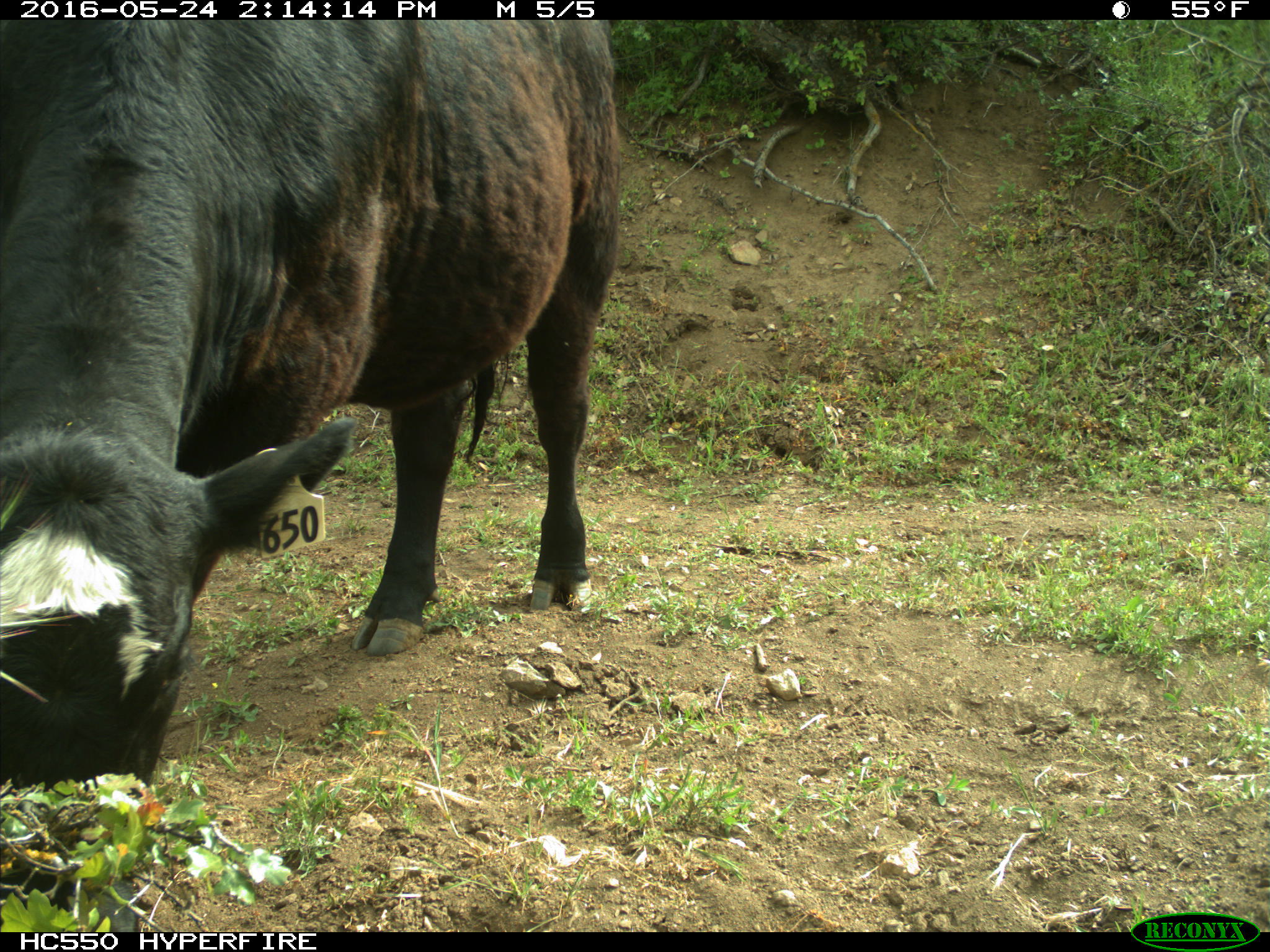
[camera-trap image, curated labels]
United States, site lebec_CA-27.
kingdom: Animalia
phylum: Chordata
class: Mammalia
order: Artiodactyla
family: Bovidae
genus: Bos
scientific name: Bos taurus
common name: domestic cow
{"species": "Bos taurus (domestic cow)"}